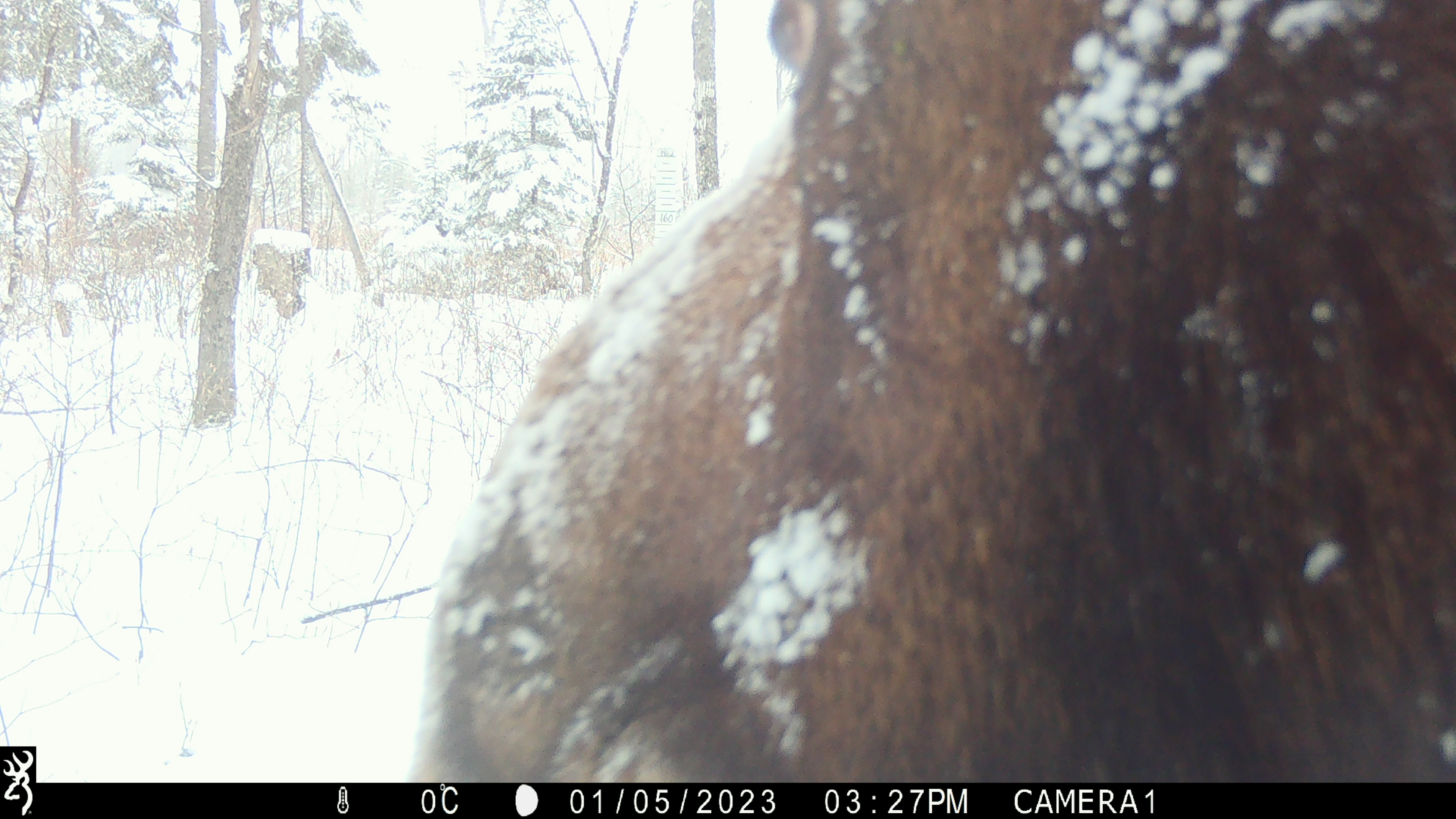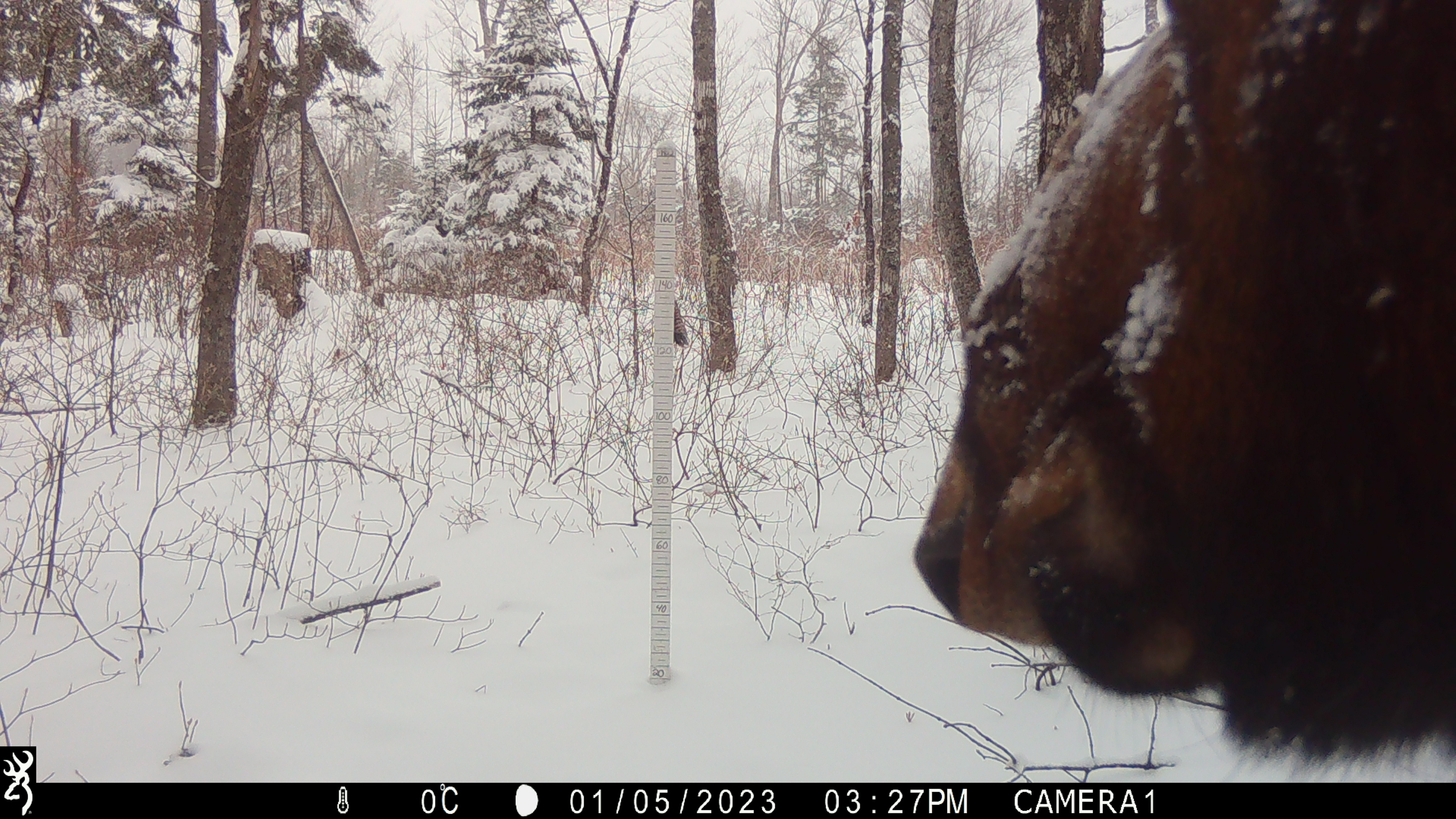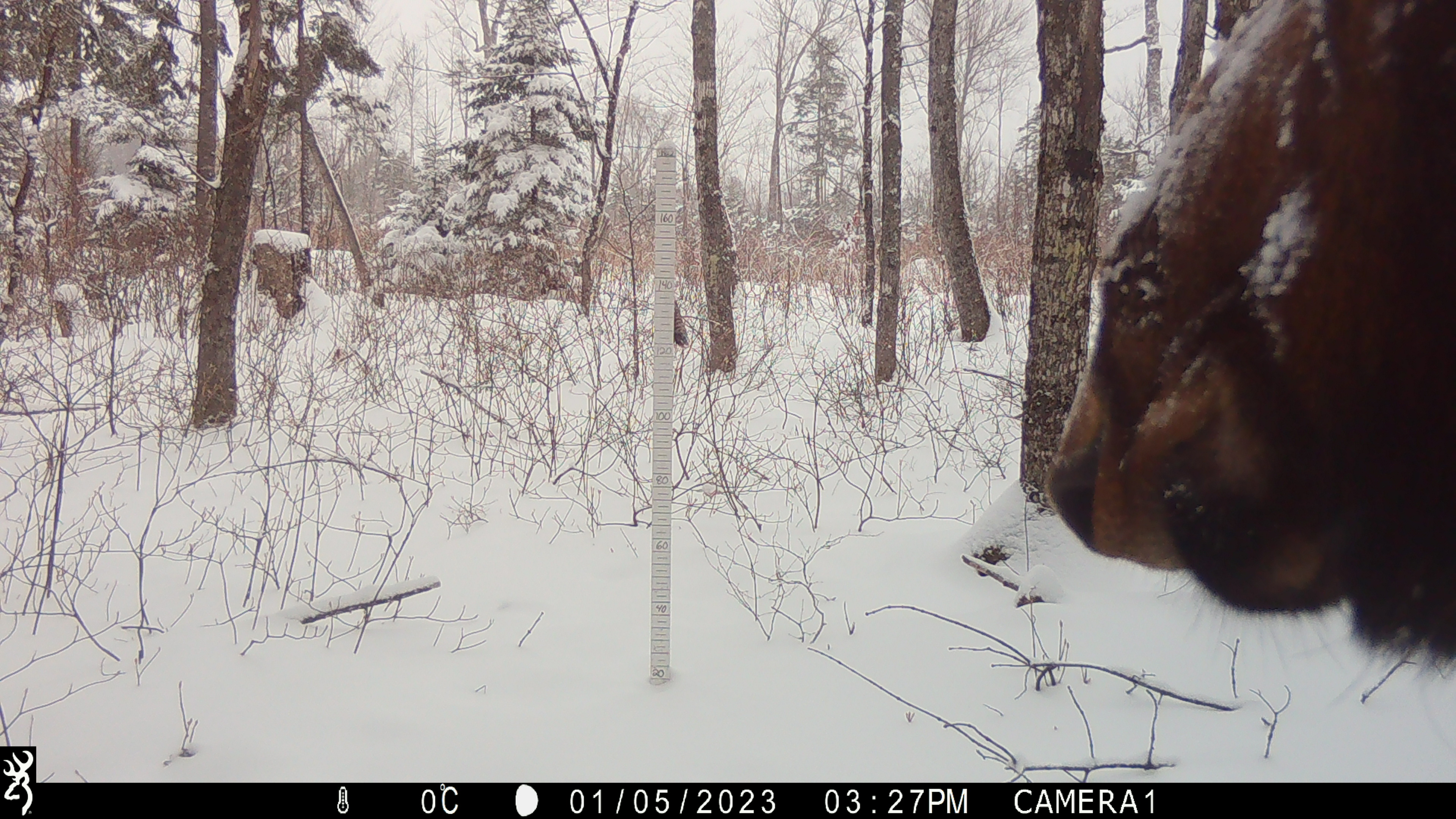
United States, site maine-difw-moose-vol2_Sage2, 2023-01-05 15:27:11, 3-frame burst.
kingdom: Animalia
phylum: Chordata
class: Mammalia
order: Artiodactyla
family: Cervidae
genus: Alces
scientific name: Alces alces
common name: moose